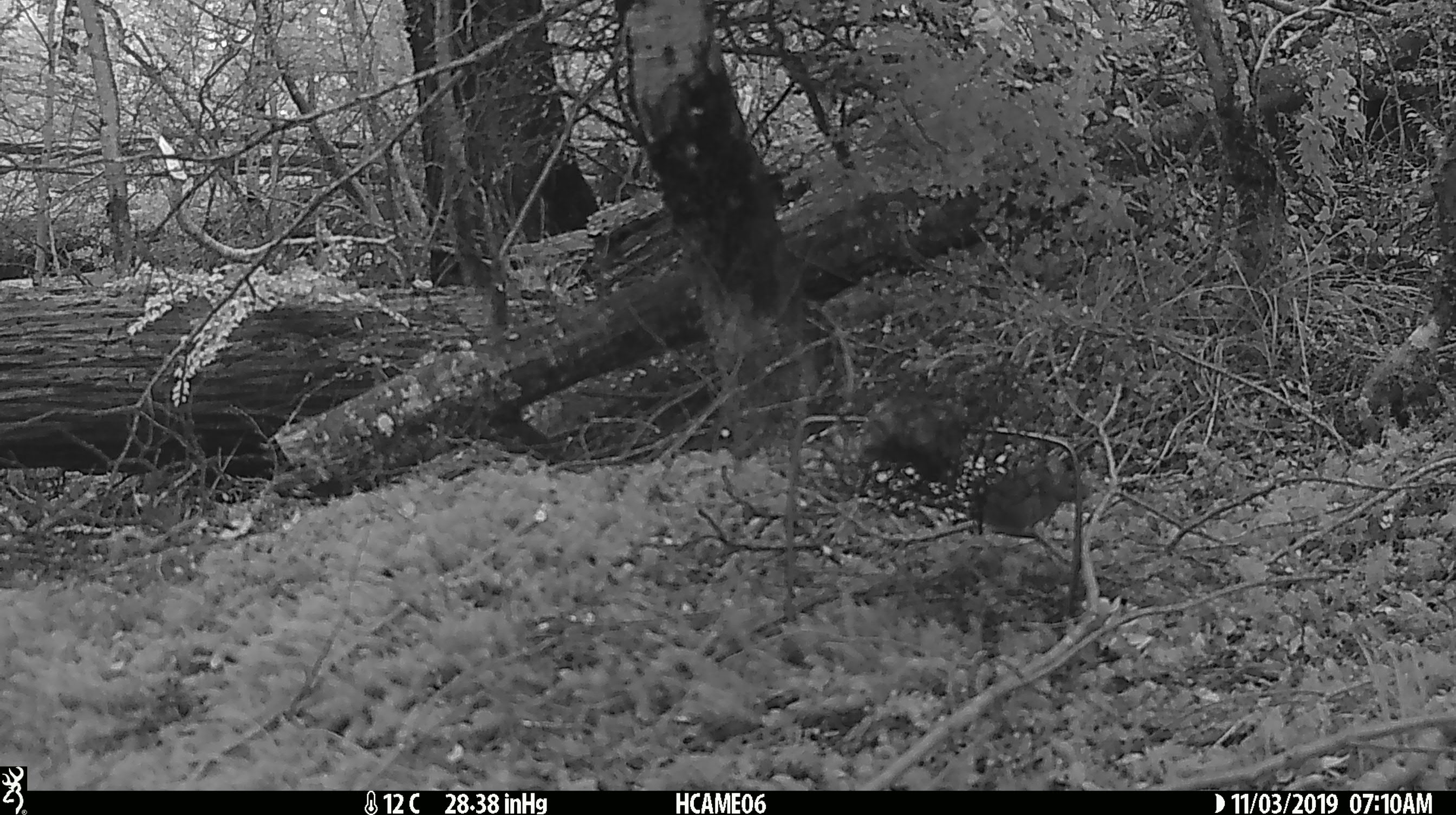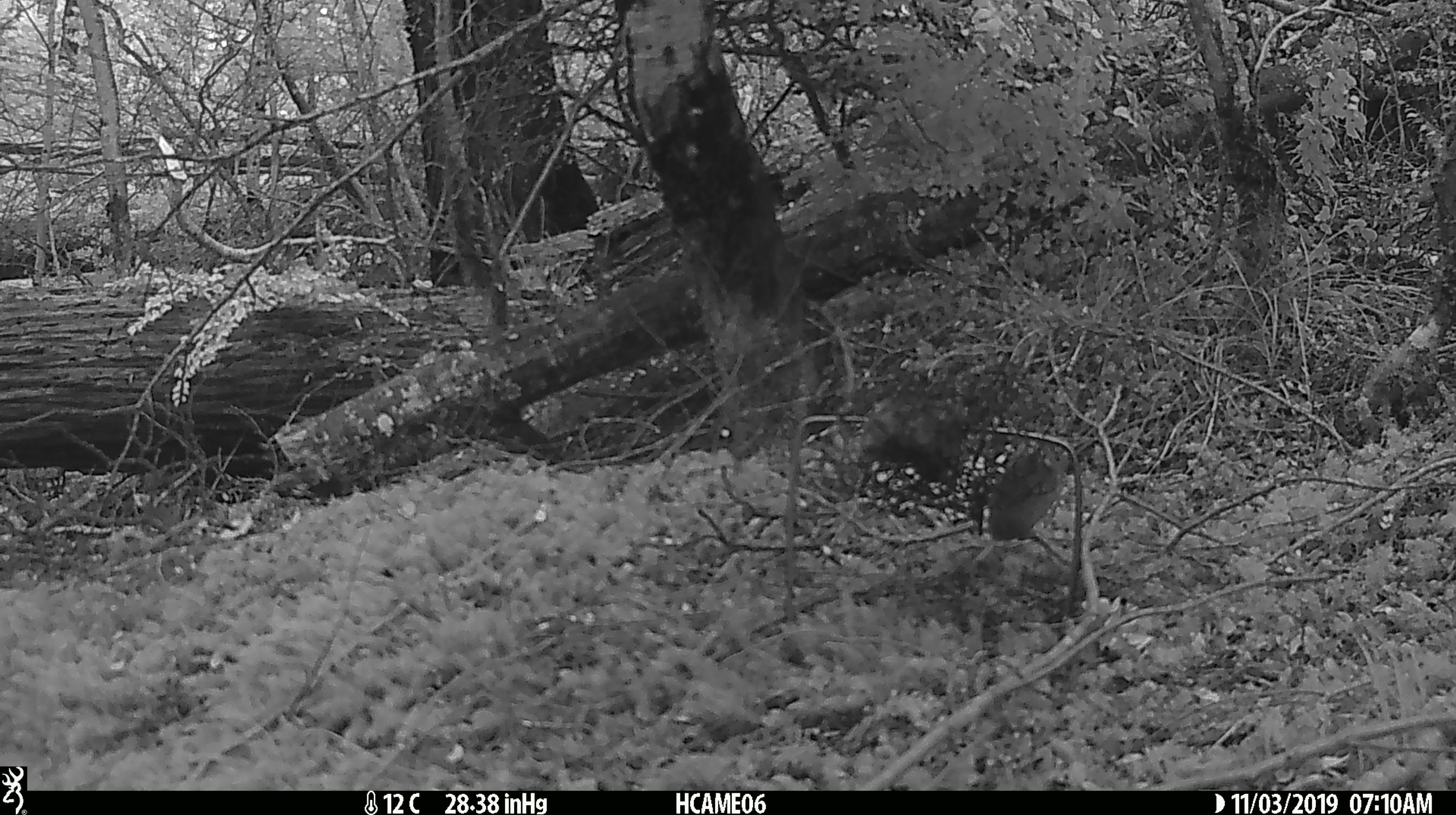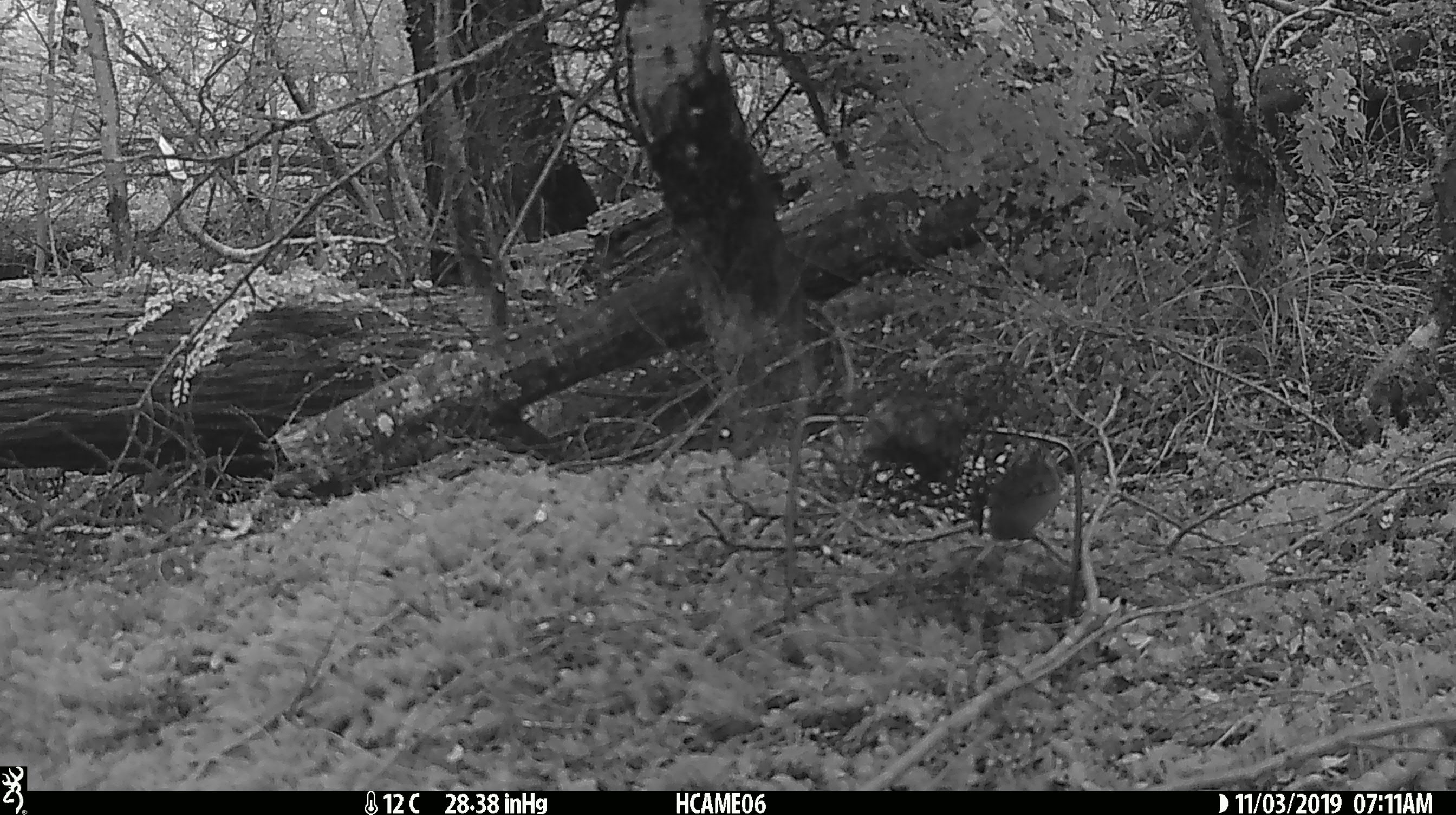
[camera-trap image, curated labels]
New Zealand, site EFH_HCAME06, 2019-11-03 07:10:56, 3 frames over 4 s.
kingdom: Animalia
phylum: Chordata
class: Mammalia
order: Rodentia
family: Muridae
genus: Mus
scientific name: Mus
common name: mouse